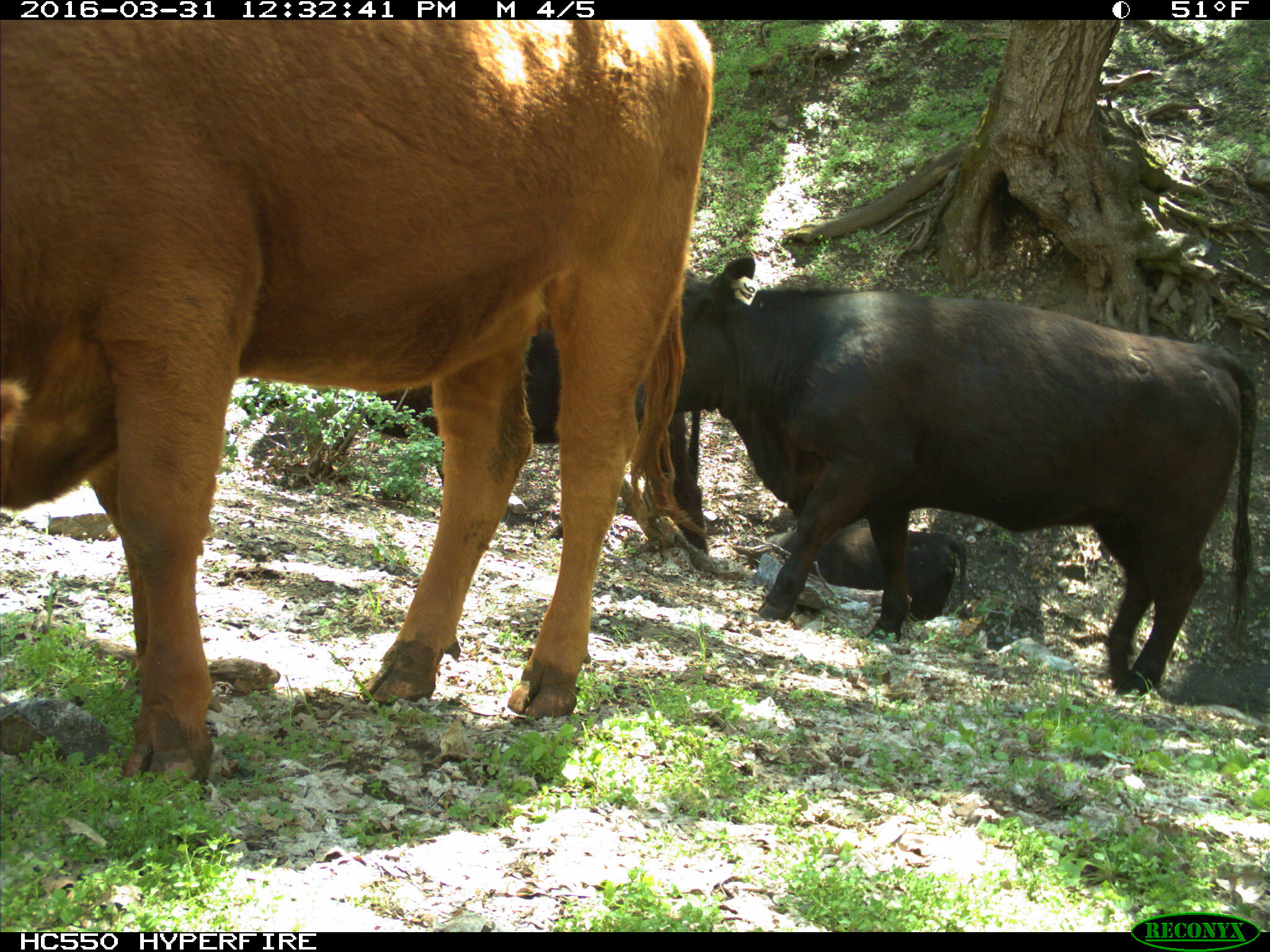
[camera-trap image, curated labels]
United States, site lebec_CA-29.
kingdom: Animalia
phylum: Chordata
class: Mammalia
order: Artiodactyla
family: Bovidae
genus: Bos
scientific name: Bos taurus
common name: domestic cow